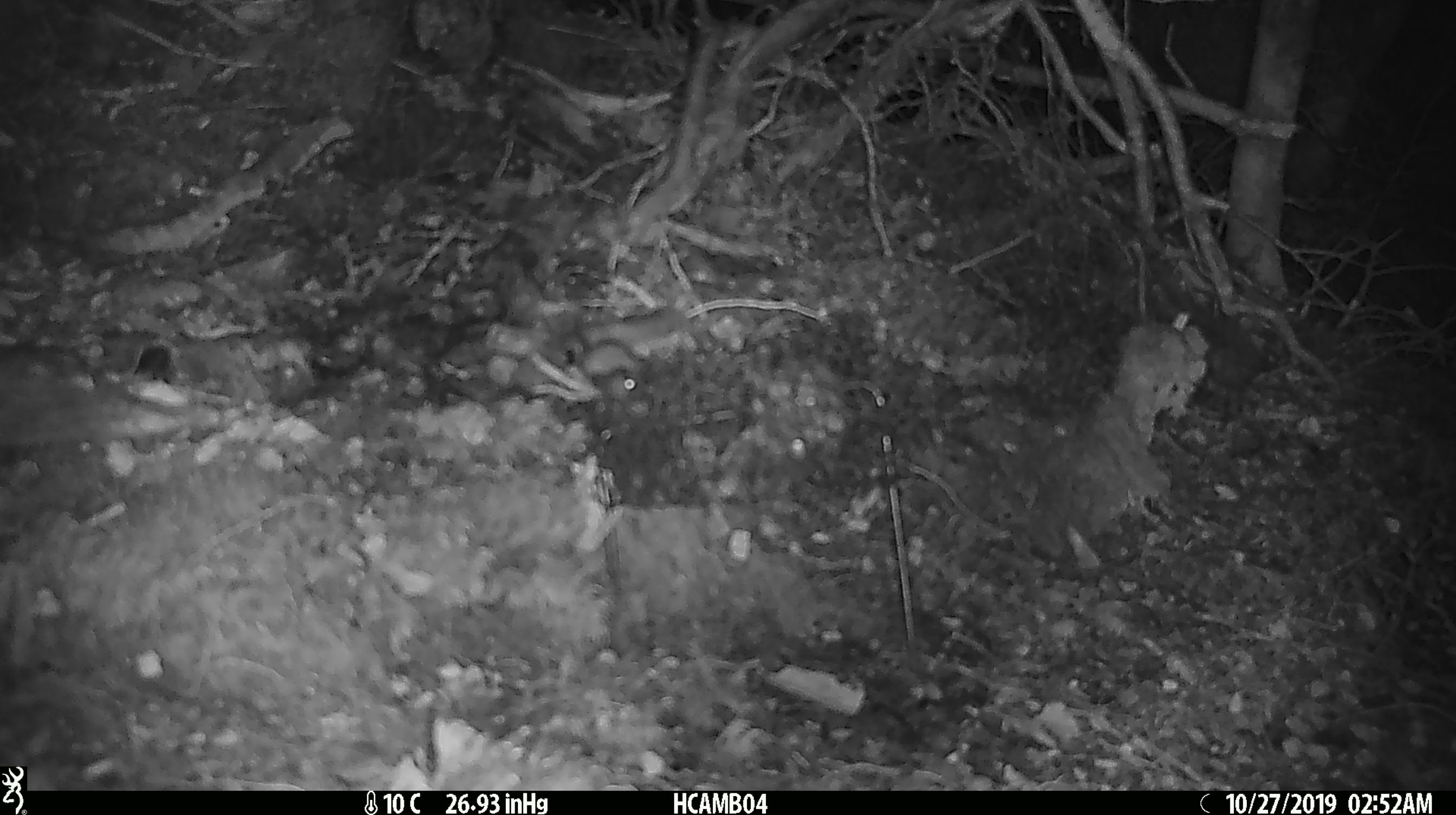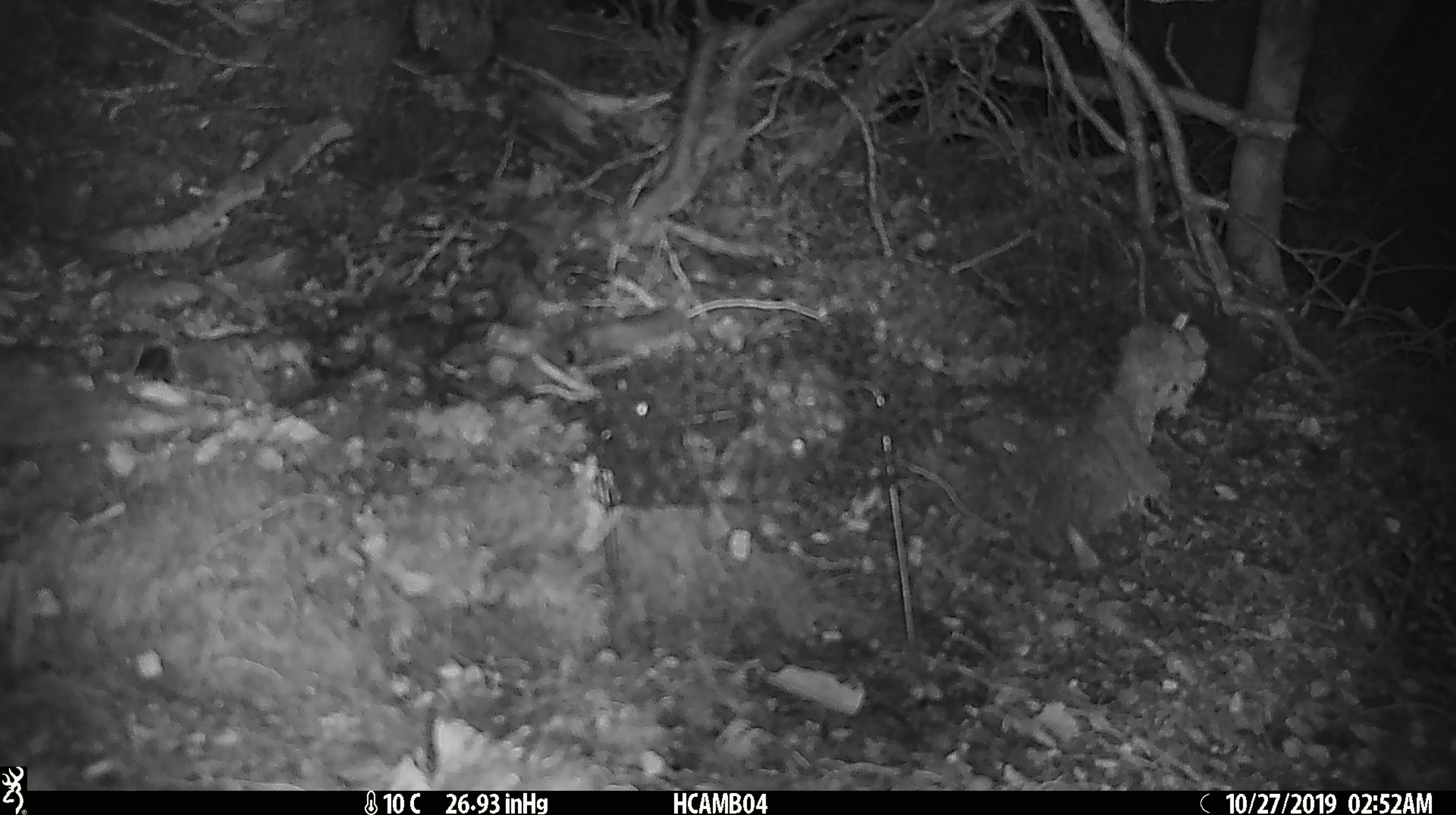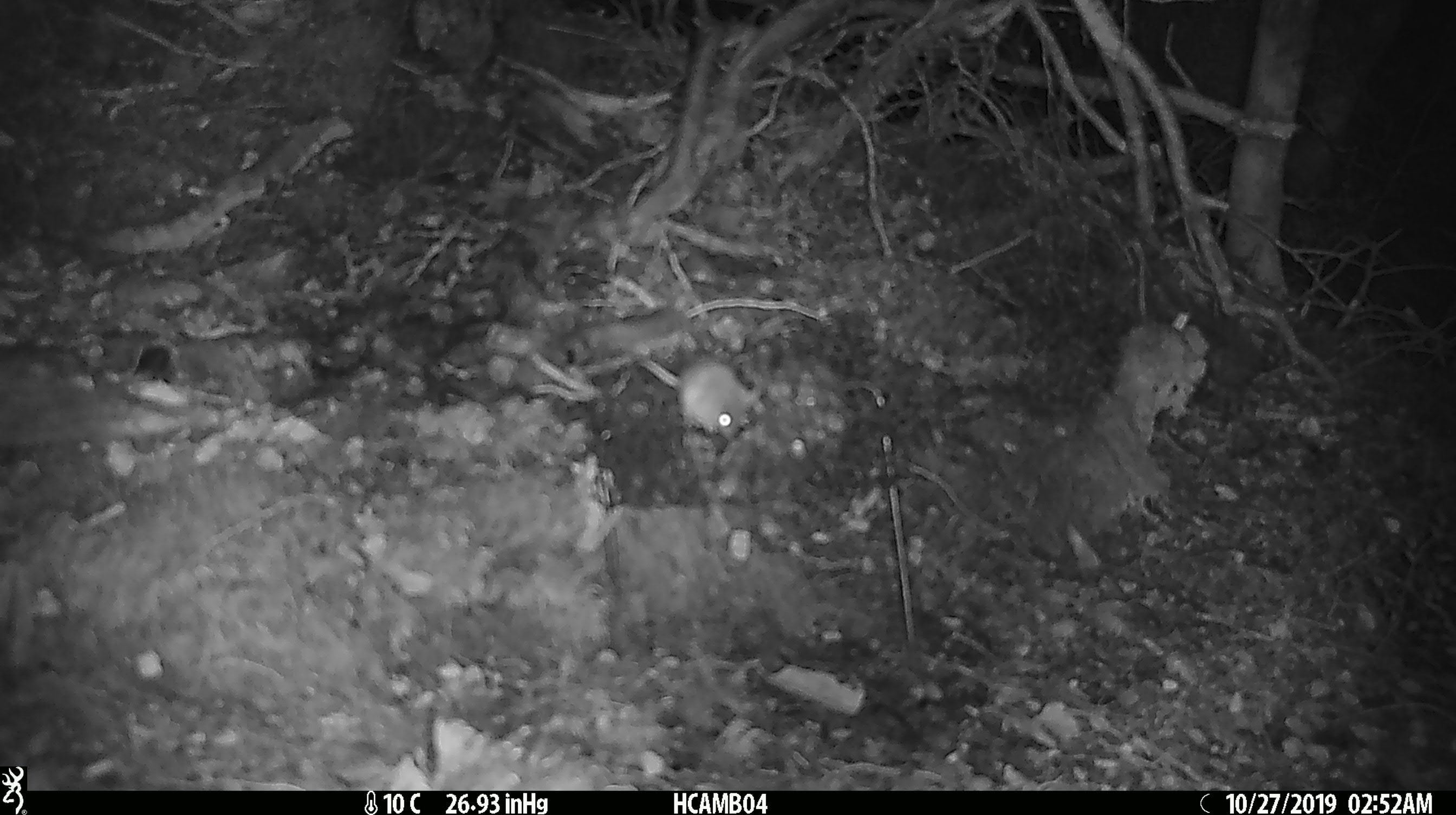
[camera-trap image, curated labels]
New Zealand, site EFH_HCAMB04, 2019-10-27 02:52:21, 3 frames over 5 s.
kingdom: Animalia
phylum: Chordata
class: Mammalia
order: Rodentia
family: Muridae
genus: Mus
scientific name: Mus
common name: mouse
Mouse (Mus).